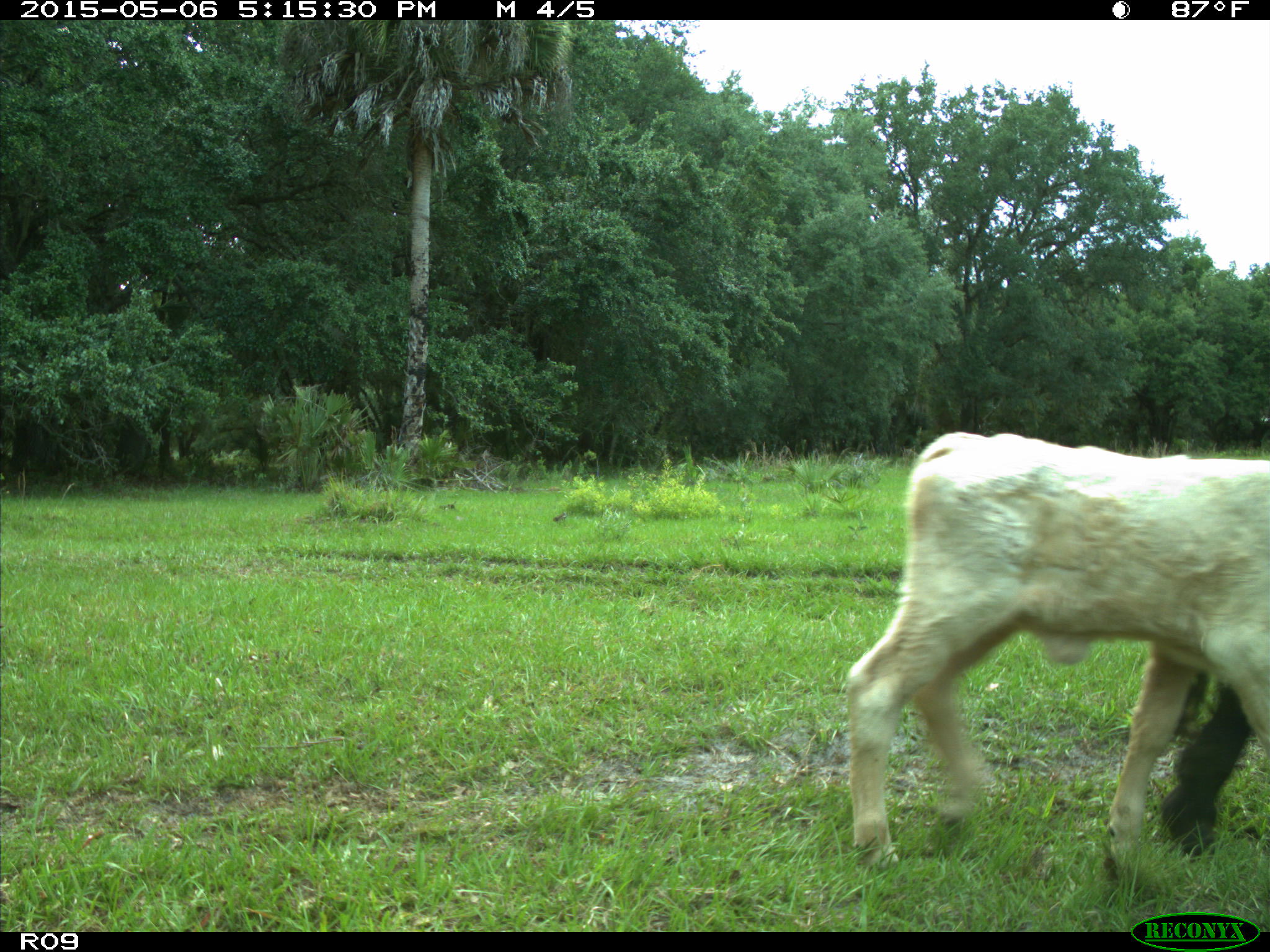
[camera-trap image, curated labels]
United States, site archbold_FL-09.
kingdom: Animalia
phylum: Chordata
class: Mammalia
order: Artiodactyla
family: Bovidae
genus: Bos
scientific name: Bos taurus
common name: domestic cow